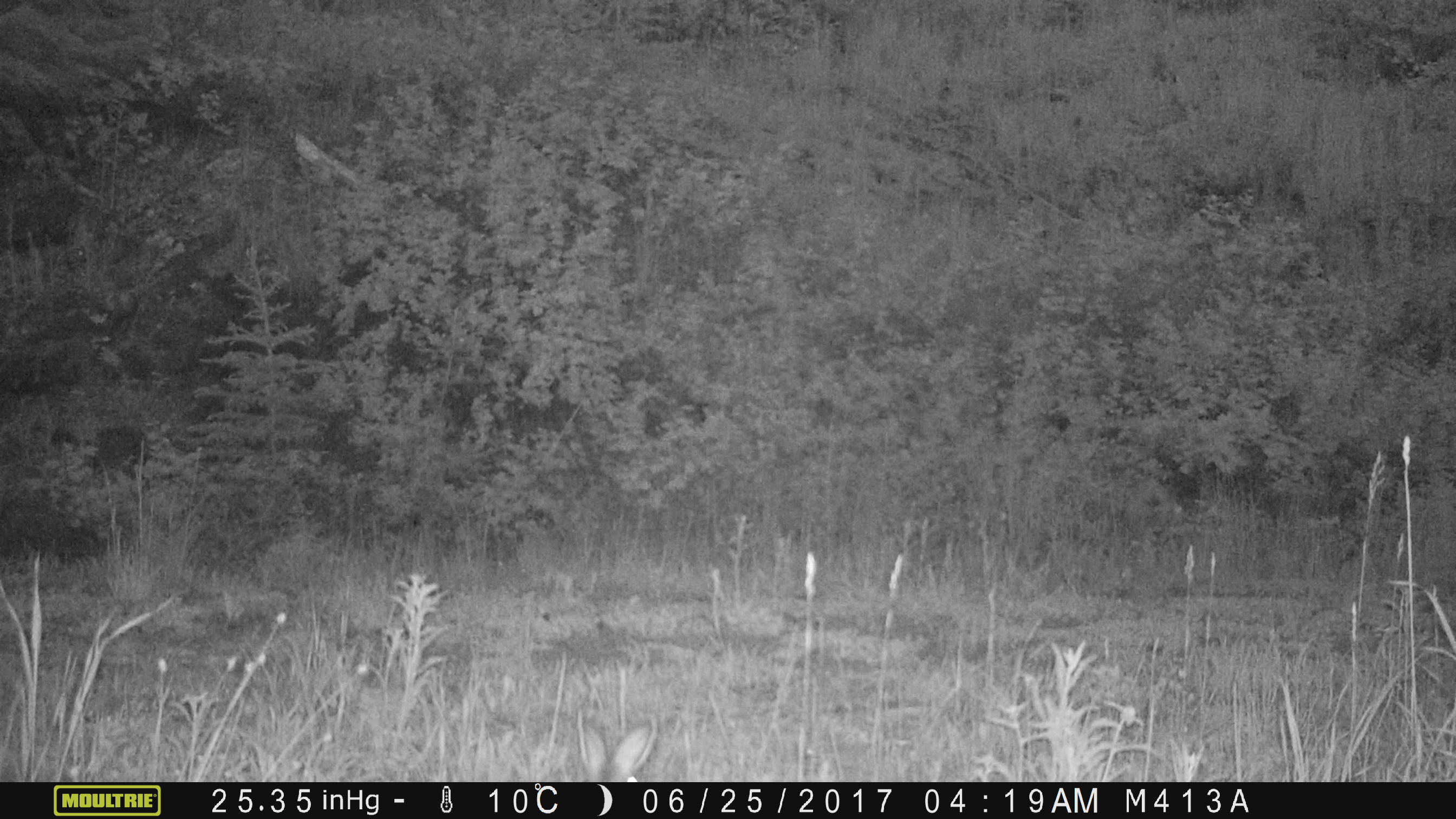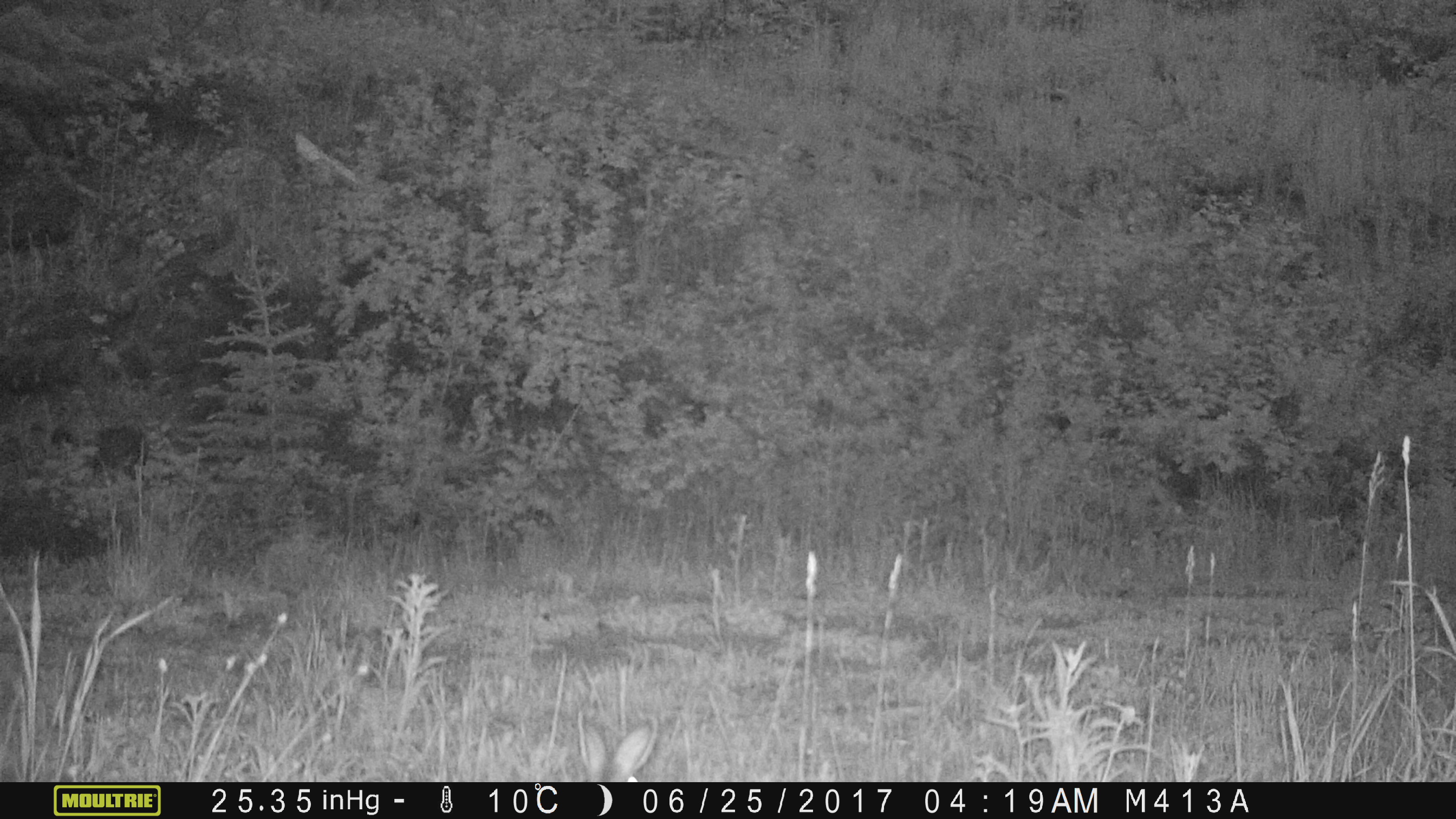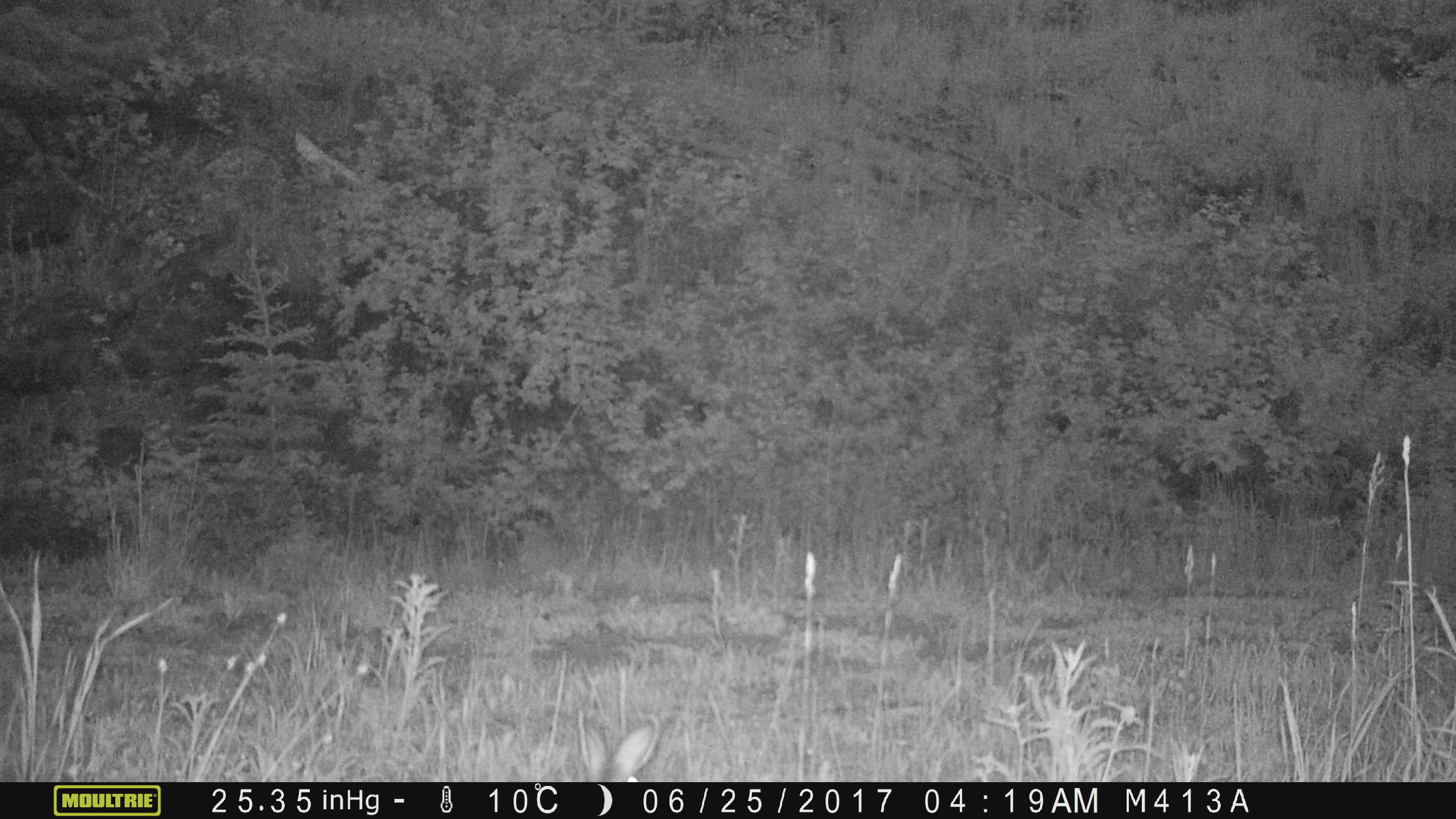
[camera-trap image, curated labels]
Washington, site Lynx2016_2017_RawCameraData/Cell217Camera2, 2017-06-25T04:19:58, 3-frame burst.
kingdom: Animalia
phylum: Chordata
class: Mammalia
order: Lagomorpha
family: Leporidae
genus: Lepus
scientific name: Lepus americanus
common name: snowshoe hare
Lepus americanus (snowshoe hare). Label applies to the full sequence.